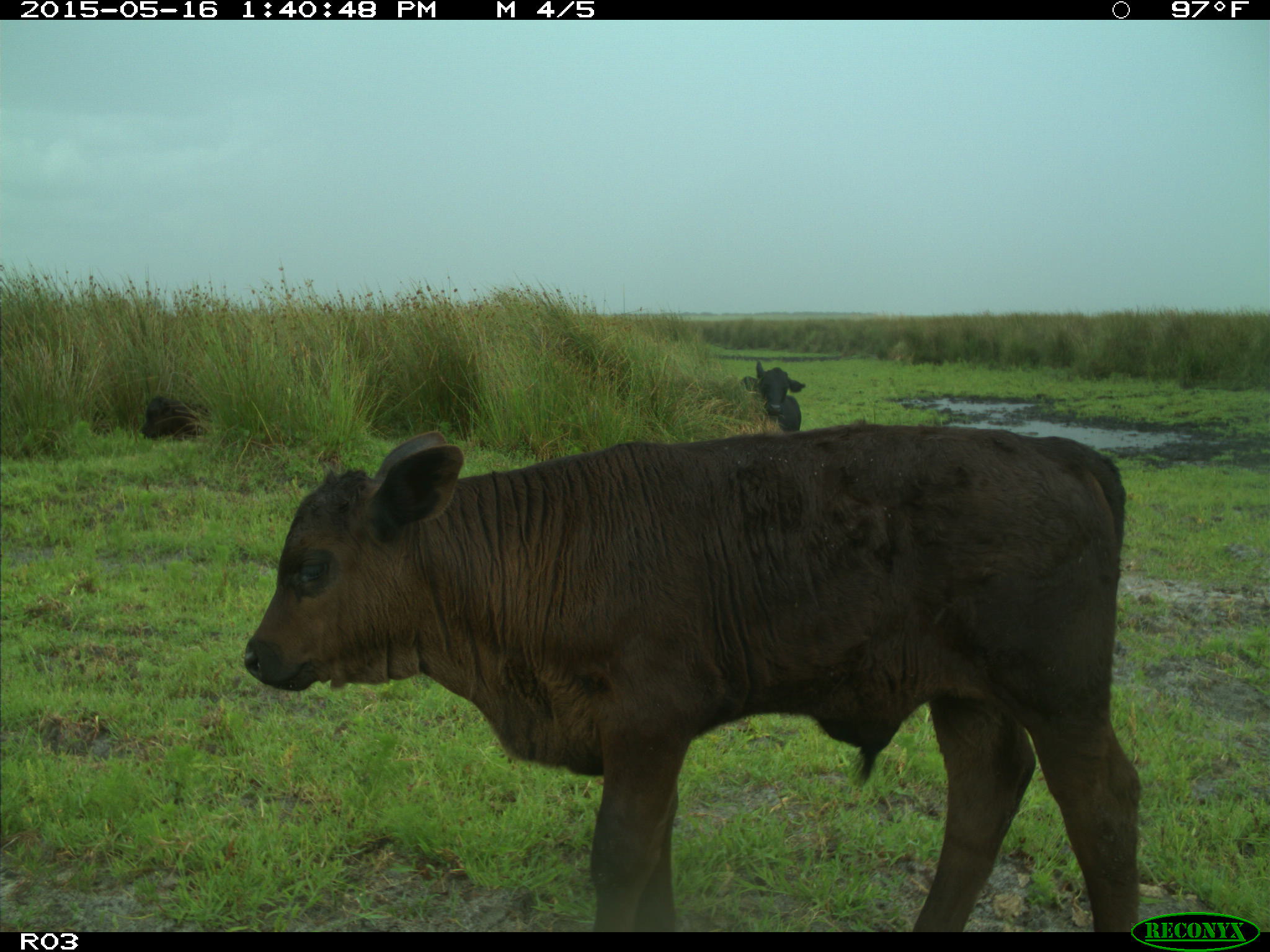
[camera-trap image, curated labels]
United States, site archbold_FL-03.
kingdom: Animalia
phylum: Chordata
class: Mammalia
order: Artiodactyla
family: Bovidae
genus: Bos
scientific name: Bos taurus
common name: domestic cow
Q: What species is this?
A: Bos taurus (domestic cow).